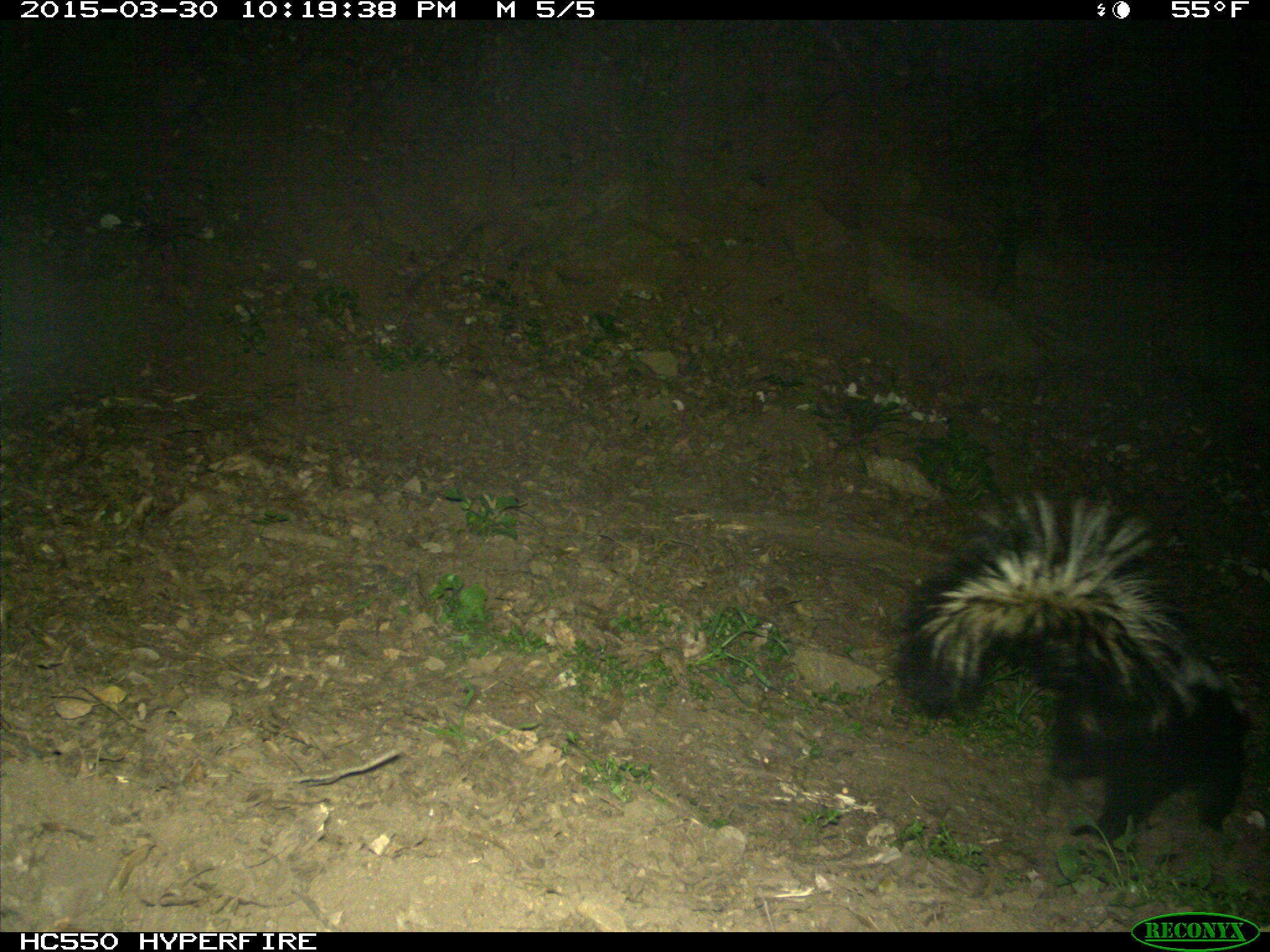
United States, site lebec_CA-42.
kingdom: Animalia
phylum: Chordata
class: Mammalia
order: Carnivora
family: Mephitidae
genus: Mephitis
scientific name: Mephitis mephitis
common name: striped skunk